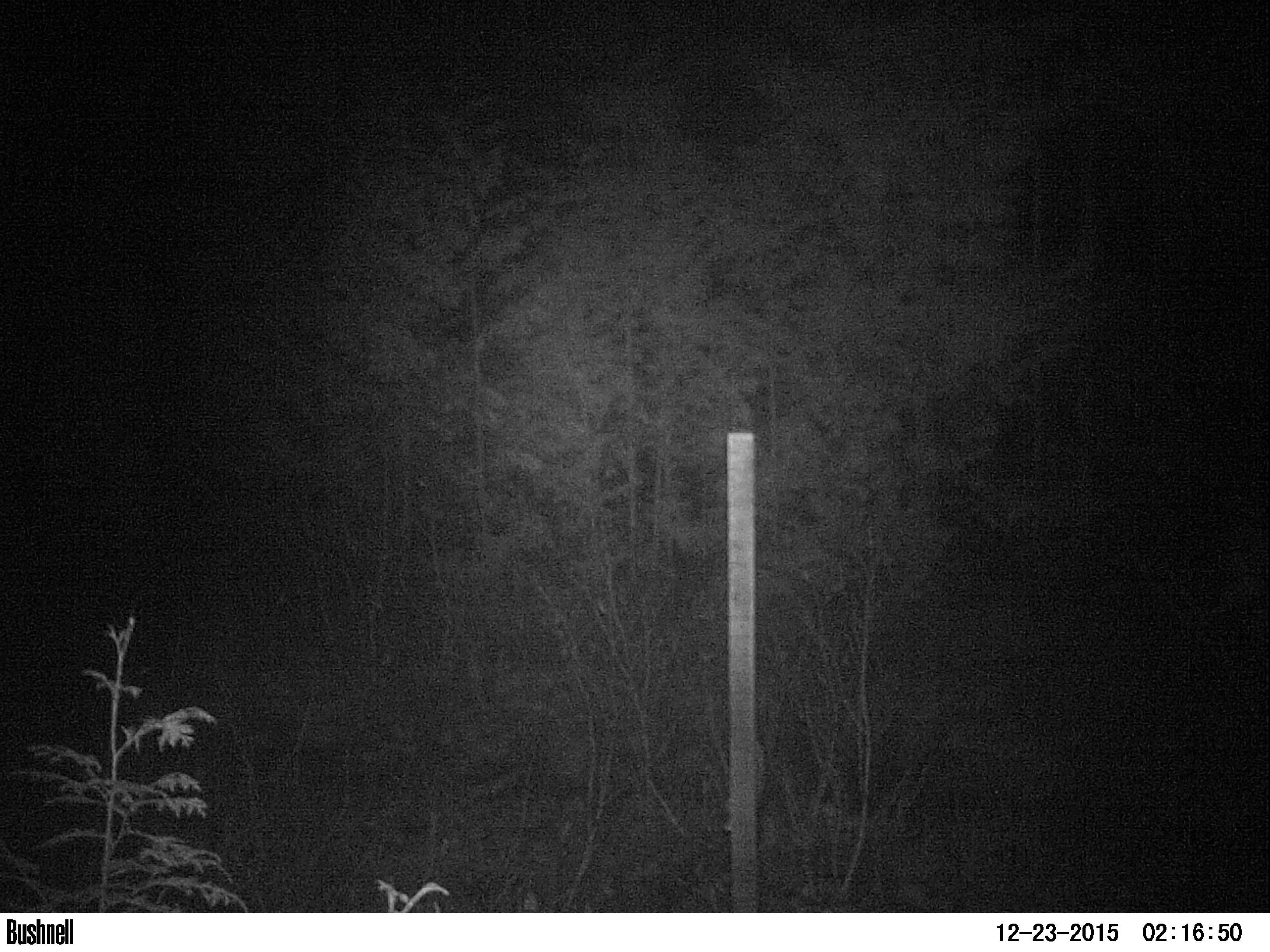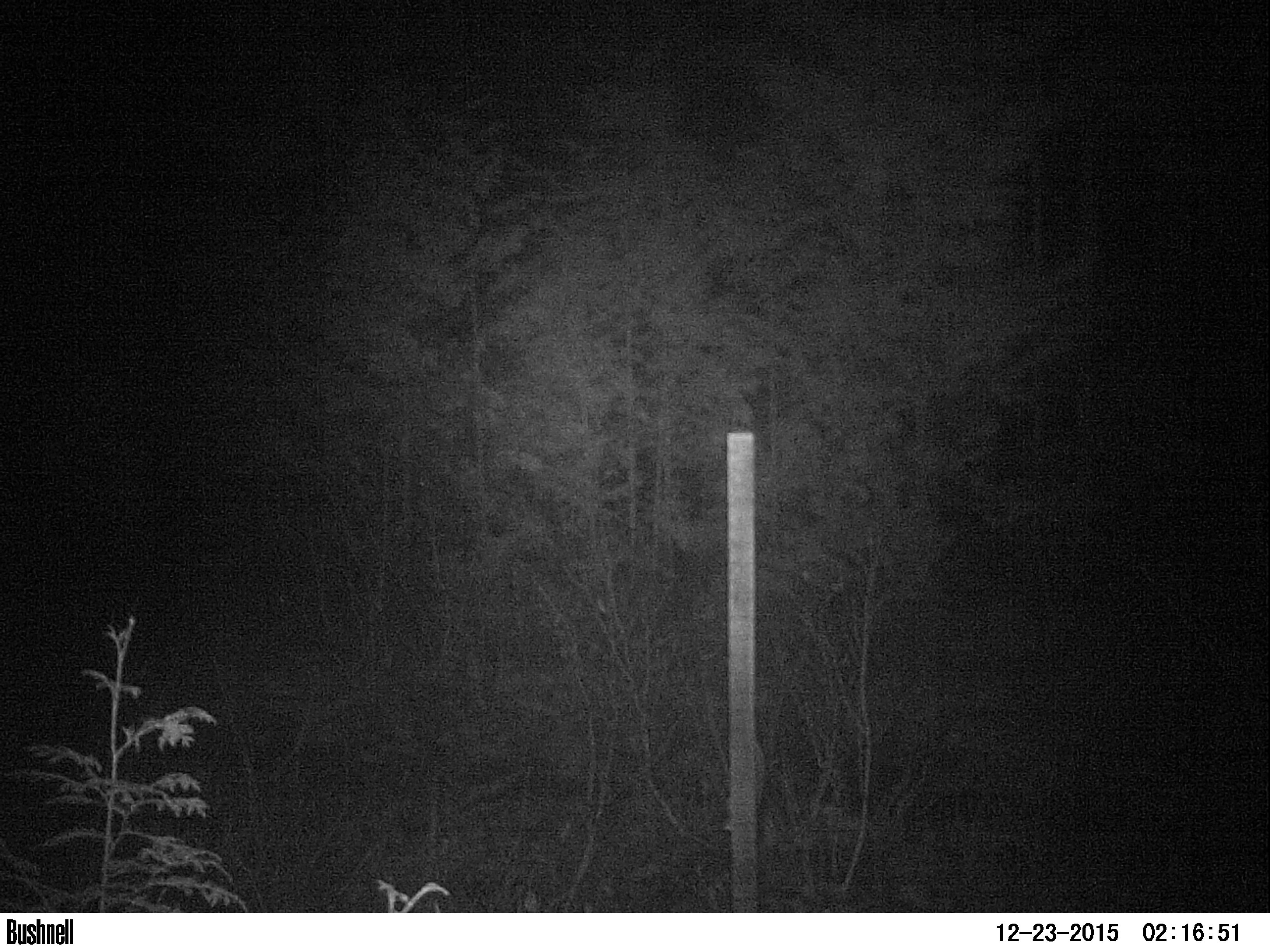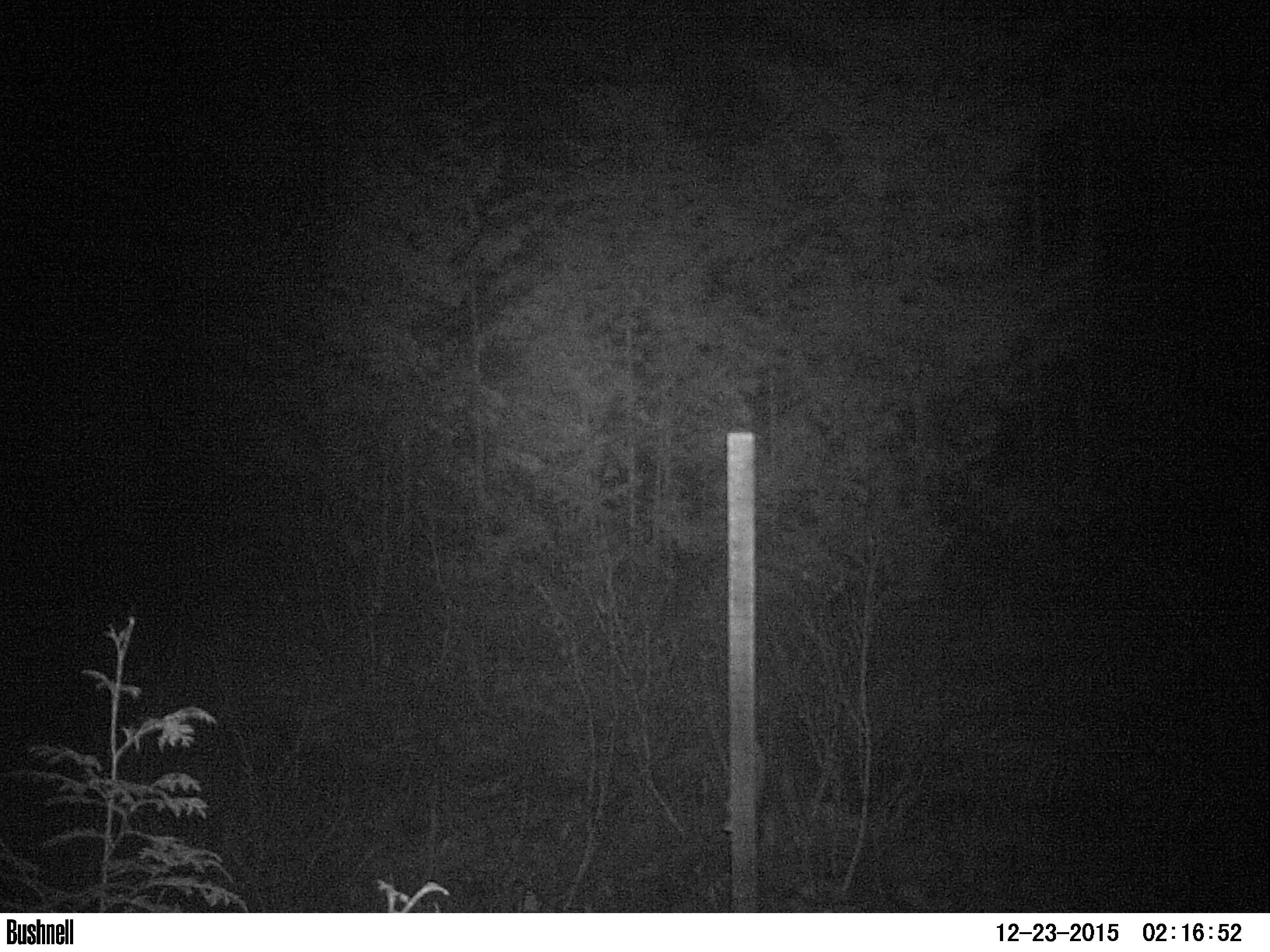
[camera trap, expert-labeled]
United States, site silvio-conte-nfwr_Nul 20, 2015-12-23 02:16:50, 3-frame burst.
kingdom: Animalia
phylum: Chordata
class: Mammalia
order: Artiodactyla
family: Cervidae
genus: Odocoileus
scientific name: Odocoileus virginianus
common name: white-tailed deer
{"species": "white-tailed deer (Odocoileus virginianus)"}